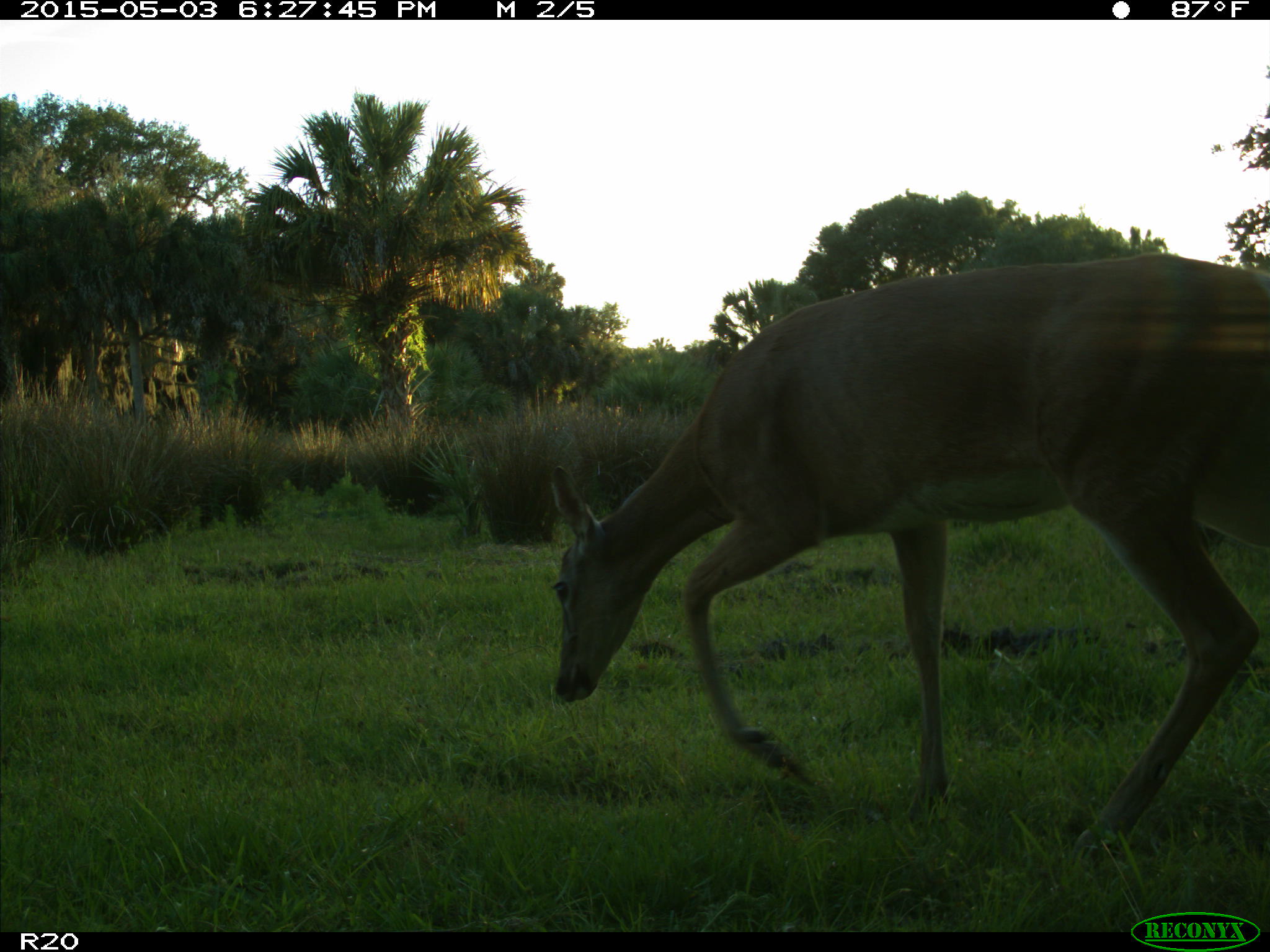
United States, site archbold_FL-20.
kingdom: Animalia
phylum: Chordata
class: Mammalia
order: Artiodactyla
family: Cervidae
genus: Odocoileus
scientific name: Odocoileus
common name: deer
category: unidentified deer